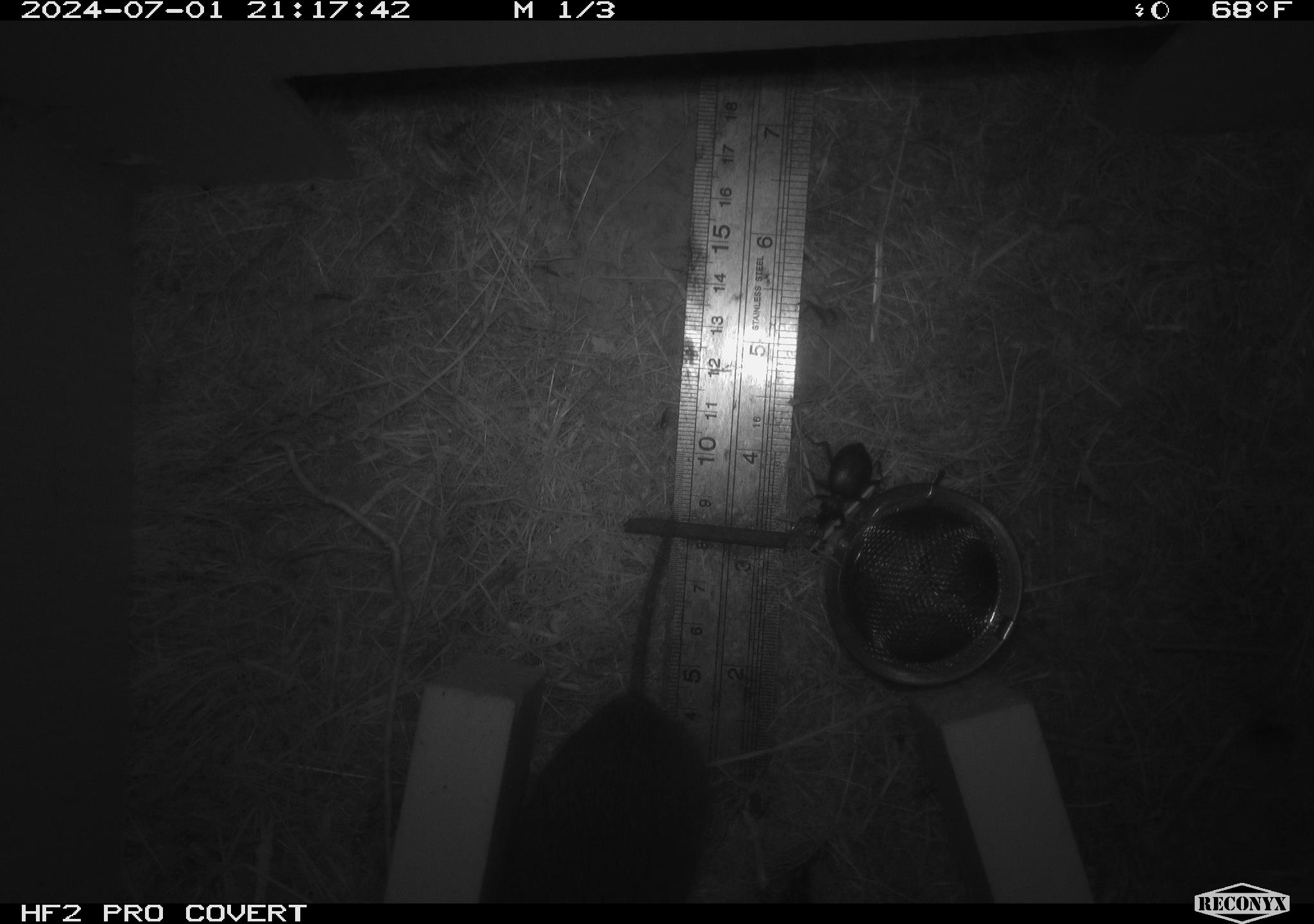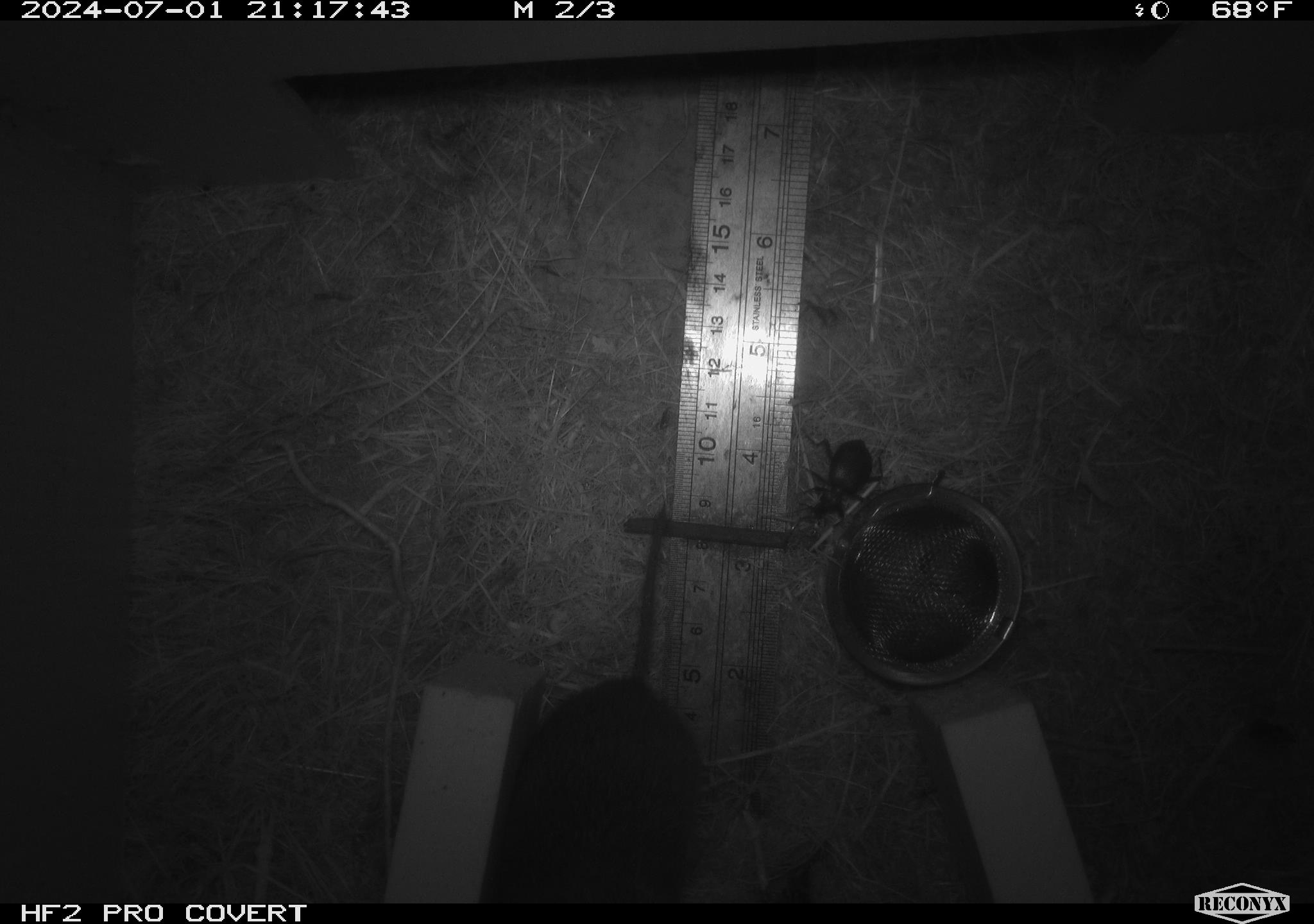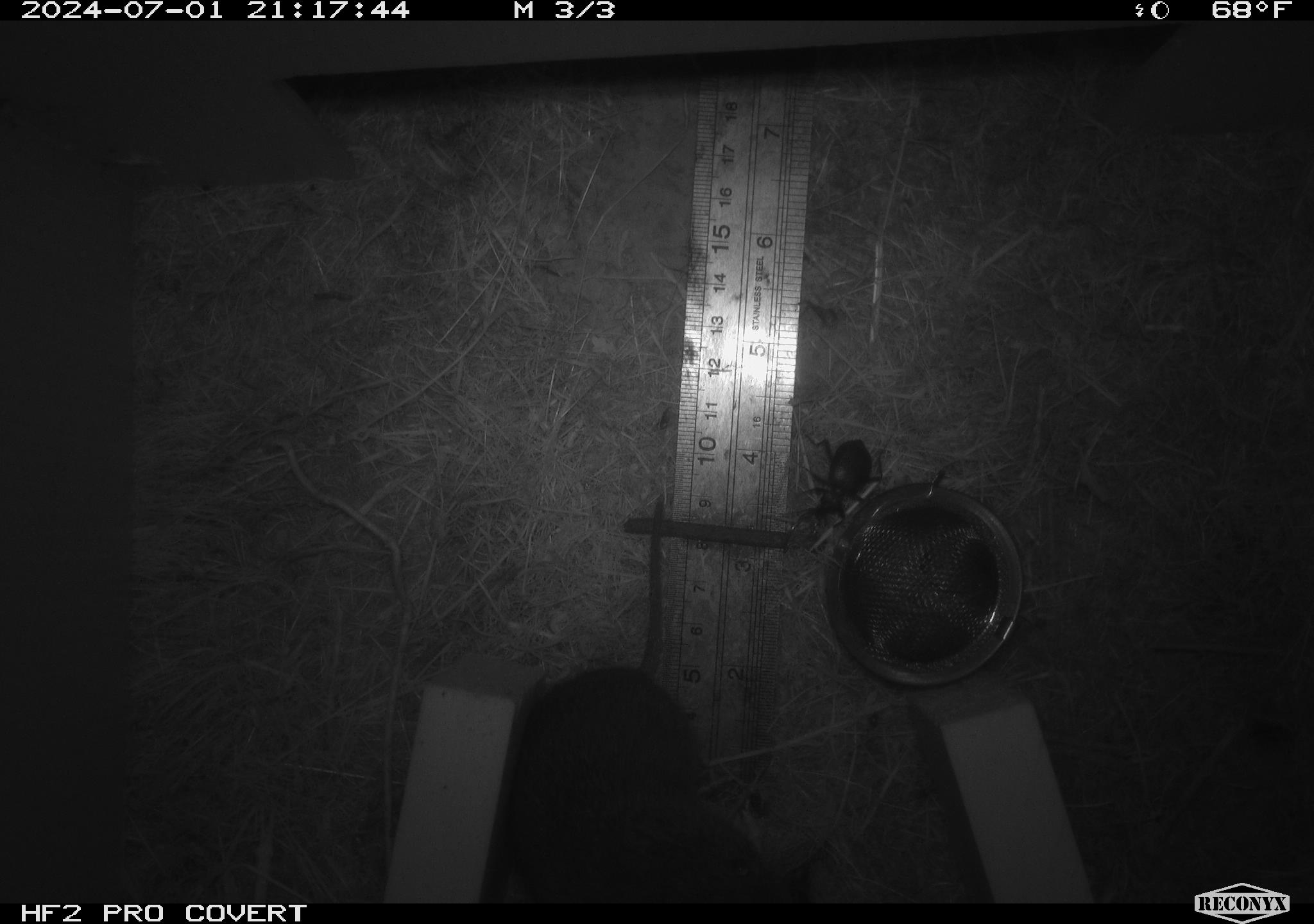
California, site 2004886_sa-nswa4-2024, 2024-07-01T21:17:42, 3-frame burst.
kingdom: Animalia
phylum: Chordata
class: Mammalia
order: Rodentia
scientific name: Rodentia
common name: rodent